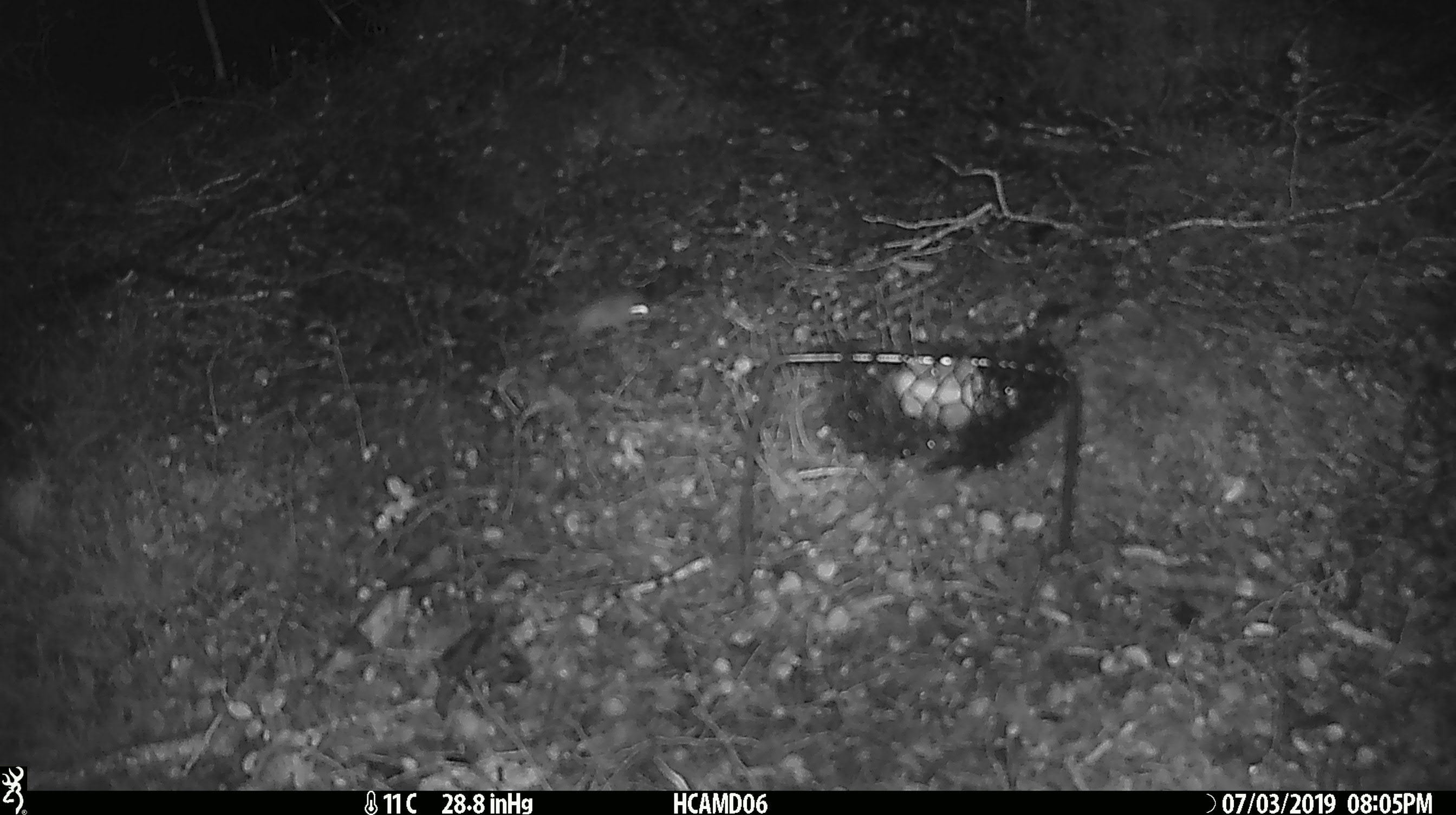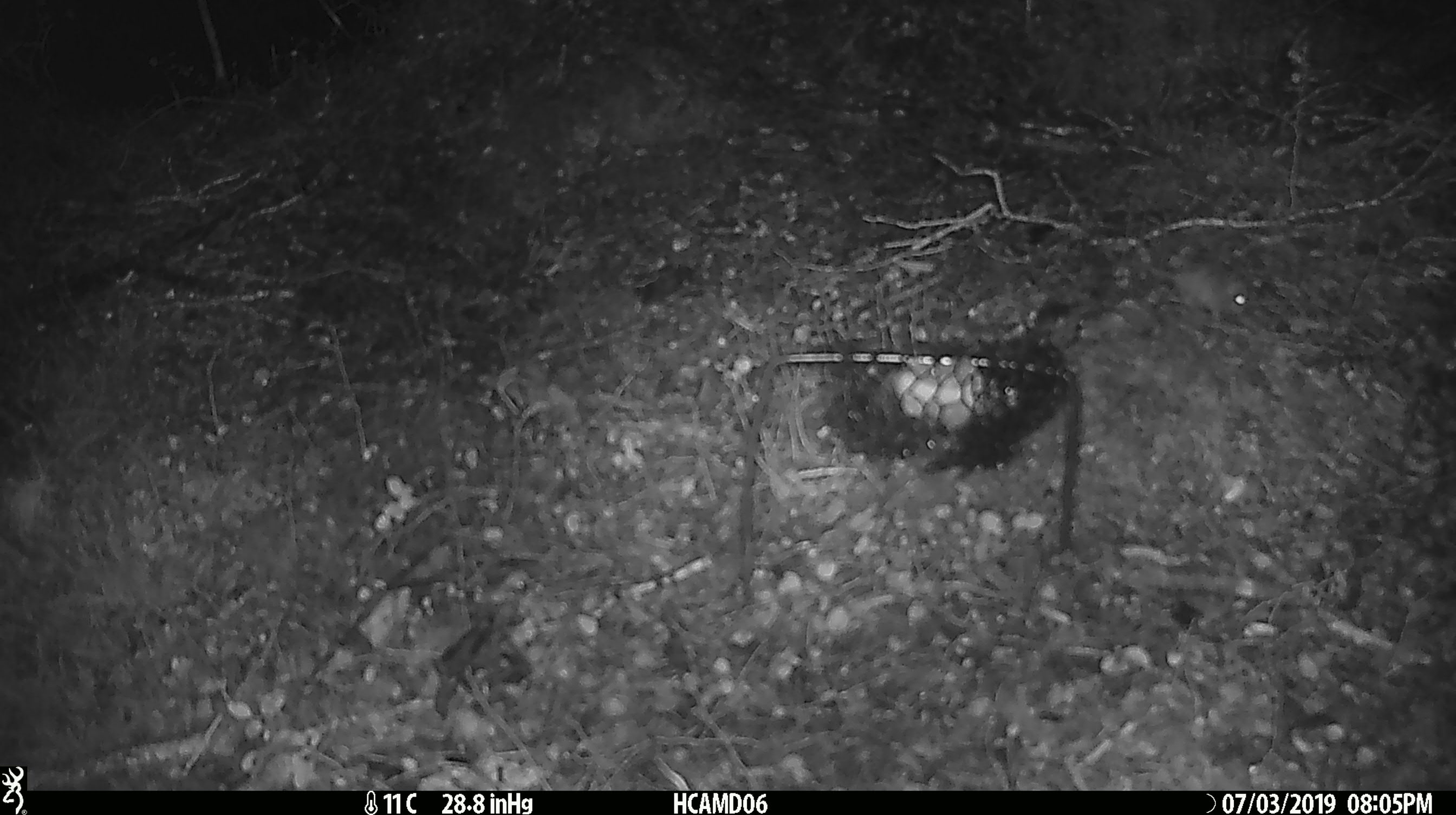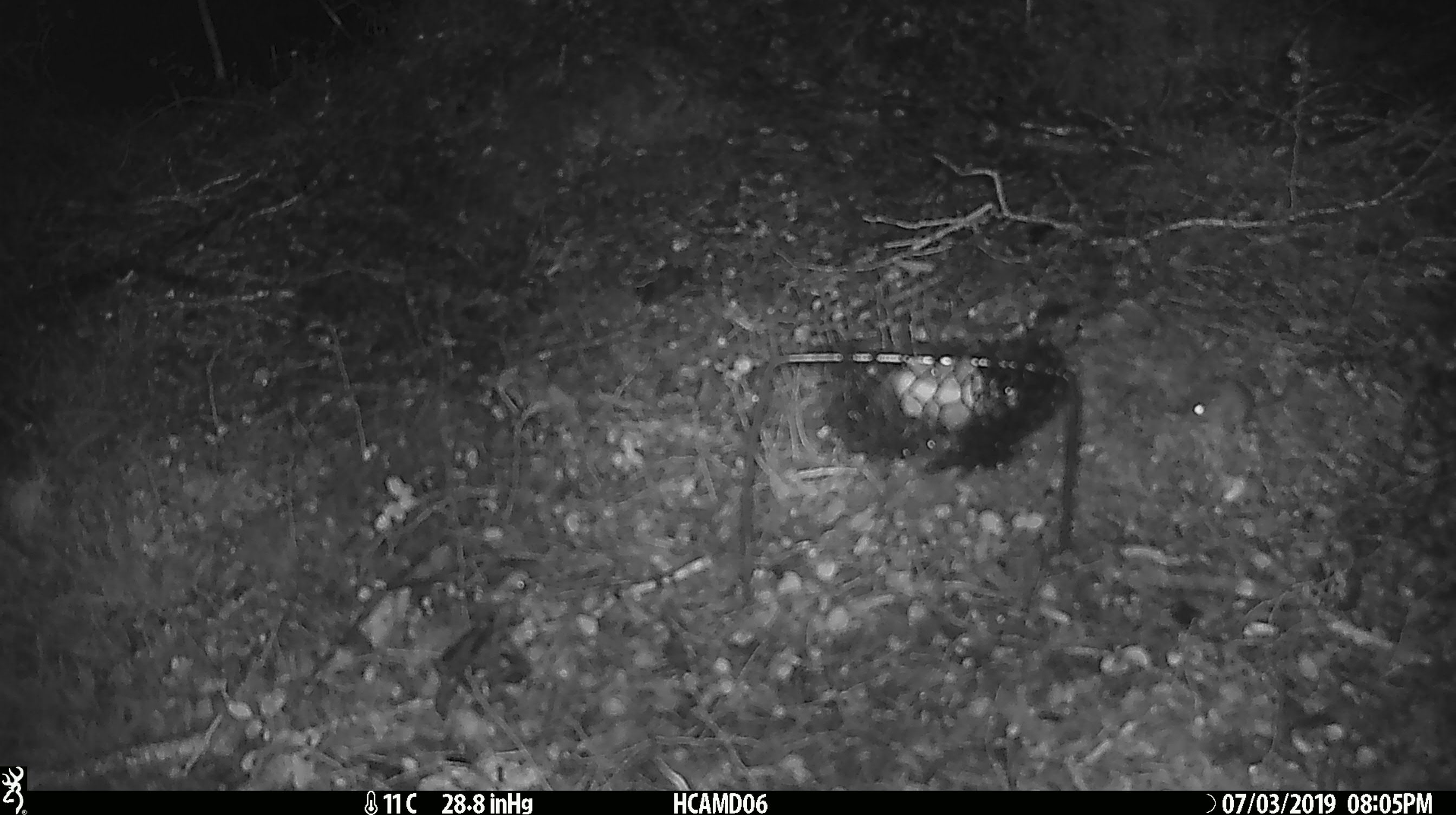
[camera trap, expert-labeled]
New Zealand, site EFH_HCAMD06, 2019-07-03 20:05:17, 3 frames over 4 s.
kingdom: Animalia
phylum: Chordata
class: Mammalia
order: Rodentia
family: Muridae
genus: Mus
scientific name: Mus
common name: mouse